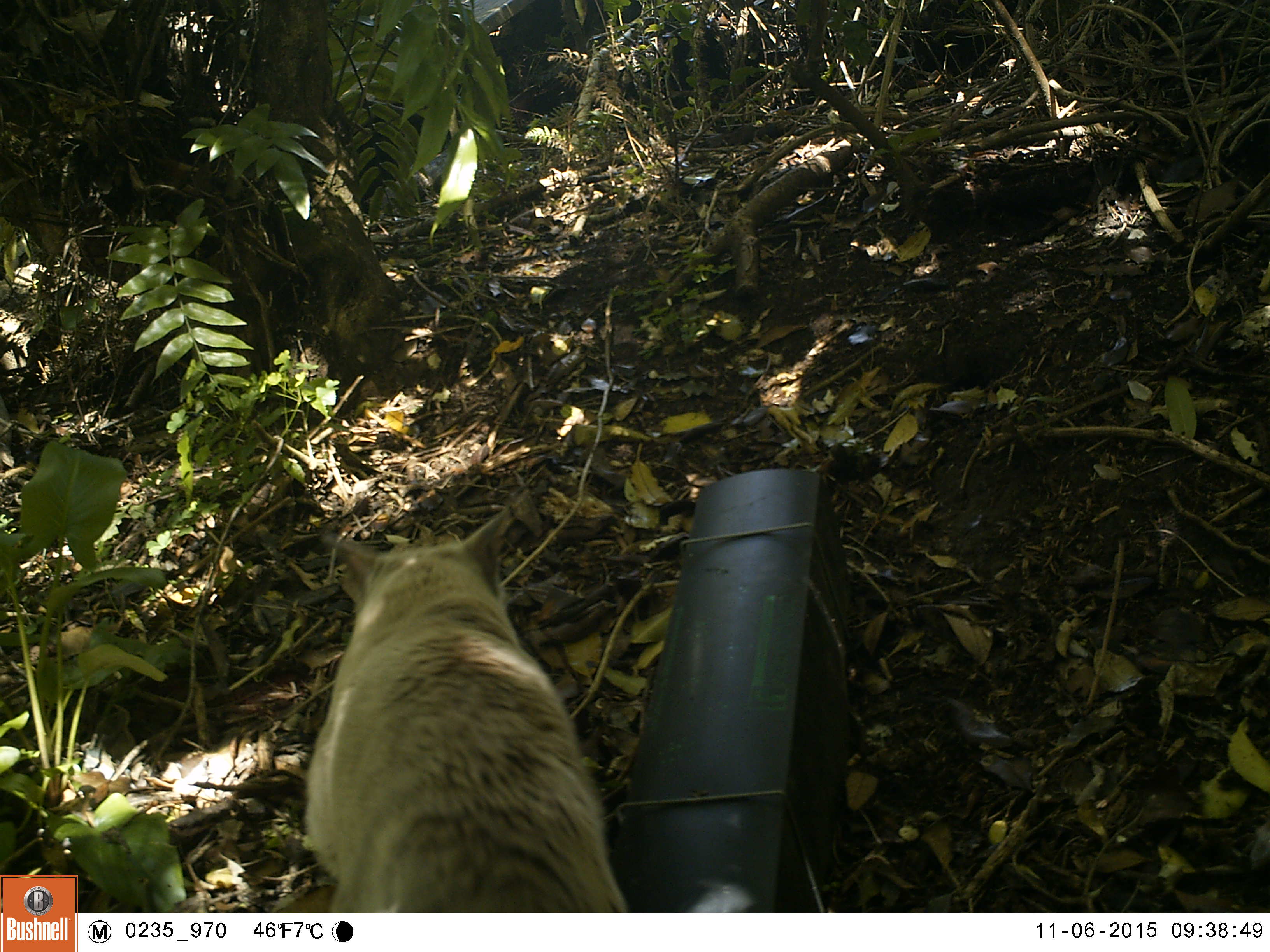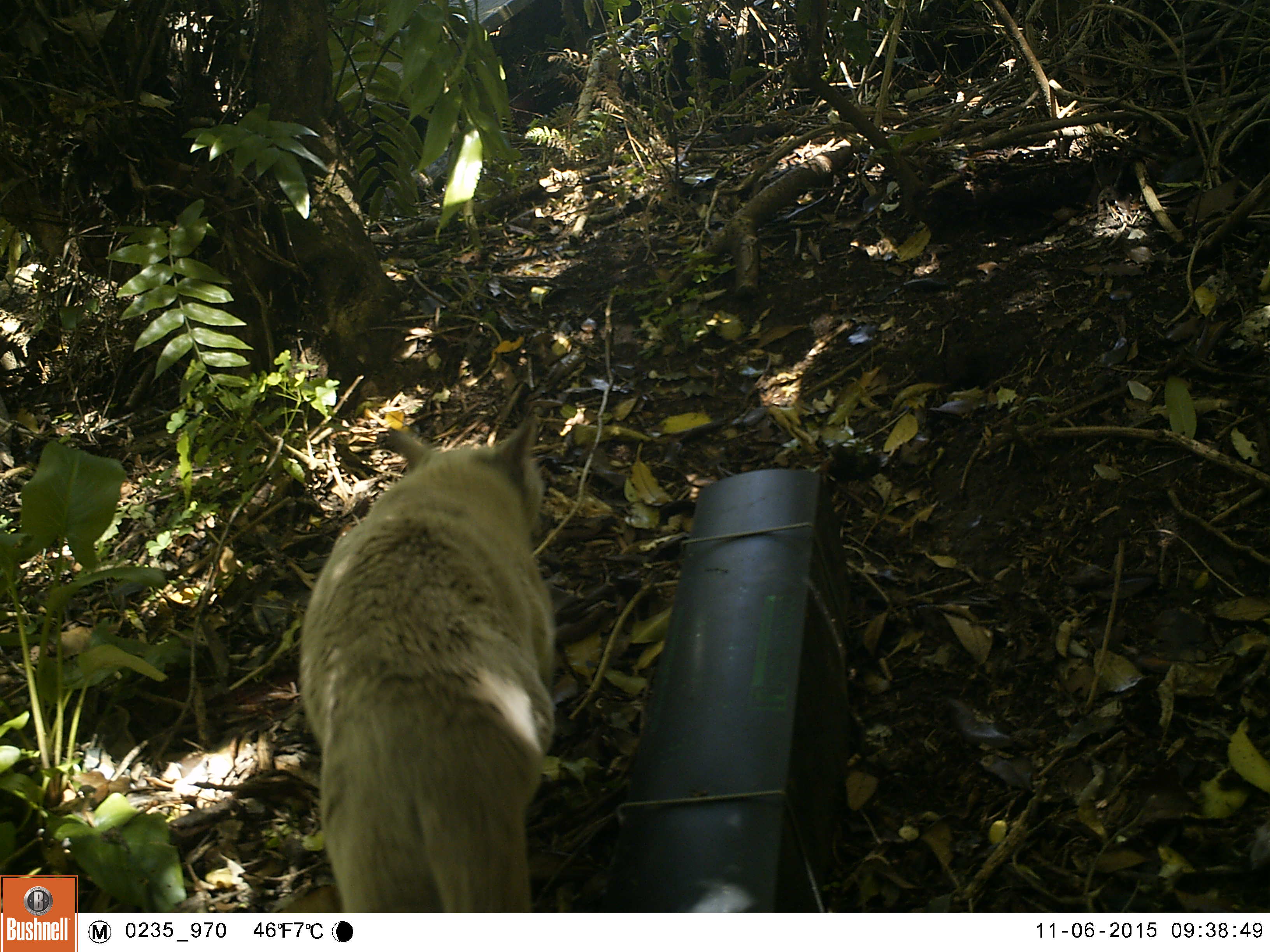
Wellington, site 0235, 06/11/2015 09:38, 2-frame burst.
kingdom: Animalia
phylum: Chordata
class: Mammalia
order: Carnivora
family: Felidae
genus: Felis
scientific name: Felis catus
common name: cat